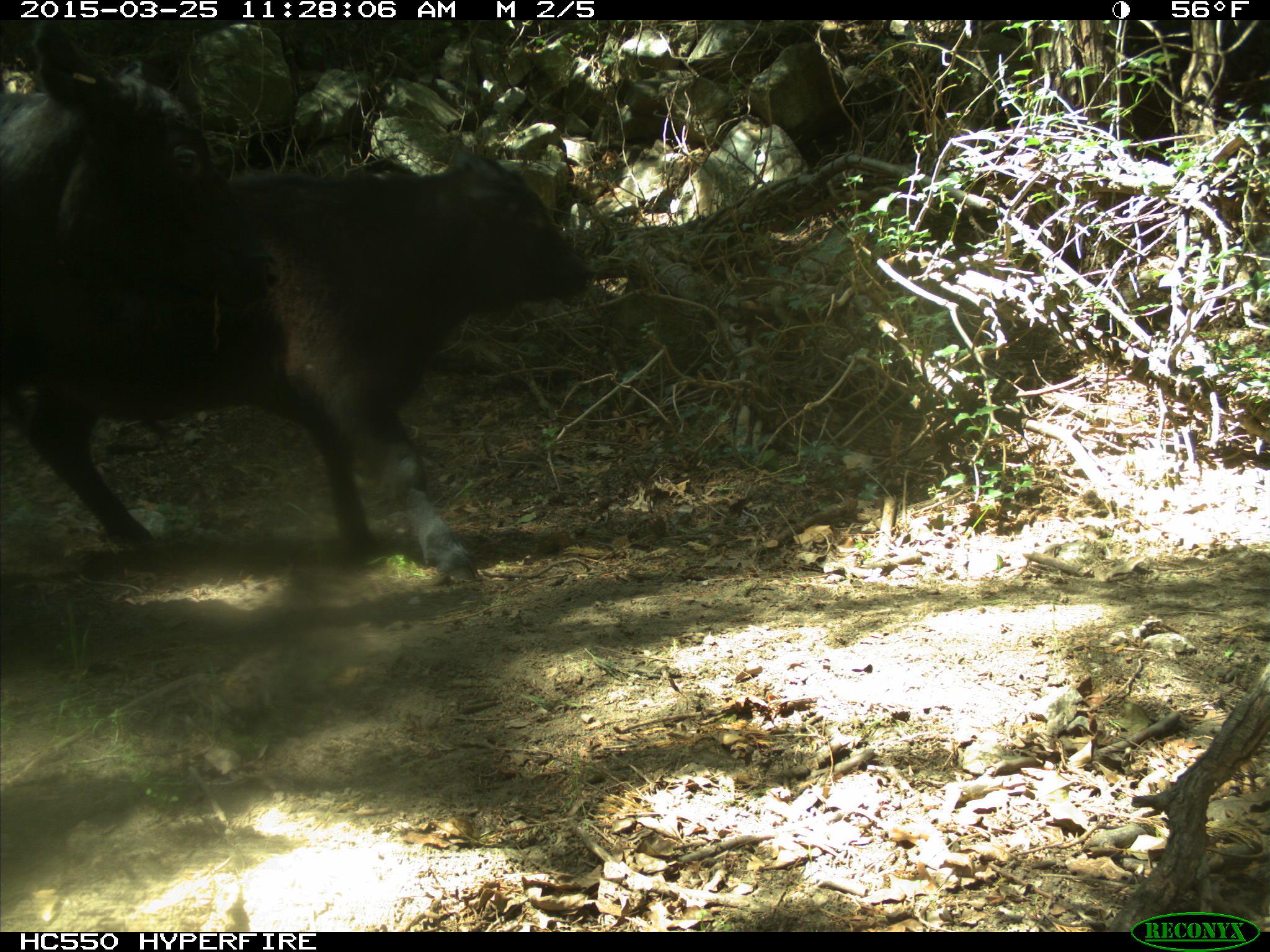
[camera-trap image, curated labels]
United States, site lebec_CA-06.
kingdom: Animalia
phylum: Chordata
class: Mammalia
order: Artiodactyla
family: Bovidae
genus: Bos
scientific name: Bos taurus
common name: domestic cow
Bos taurus (domestic cow).